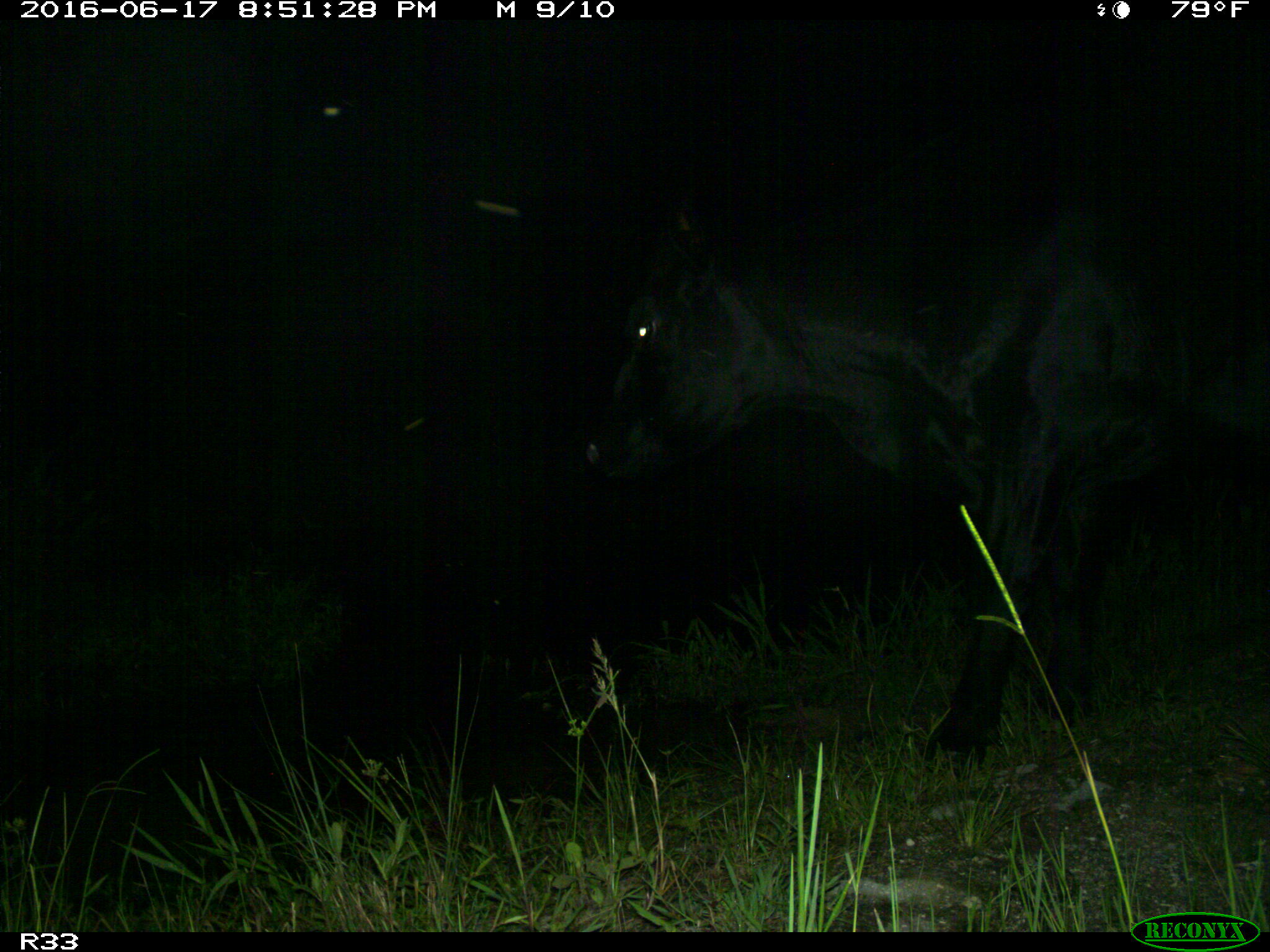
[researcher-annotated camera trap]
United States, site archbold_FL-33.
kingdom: Animalia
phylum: Chordata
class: Mammalia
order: Artiodactyla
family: Bovidae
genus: Bos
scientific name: Bos taurus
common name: domestic cow